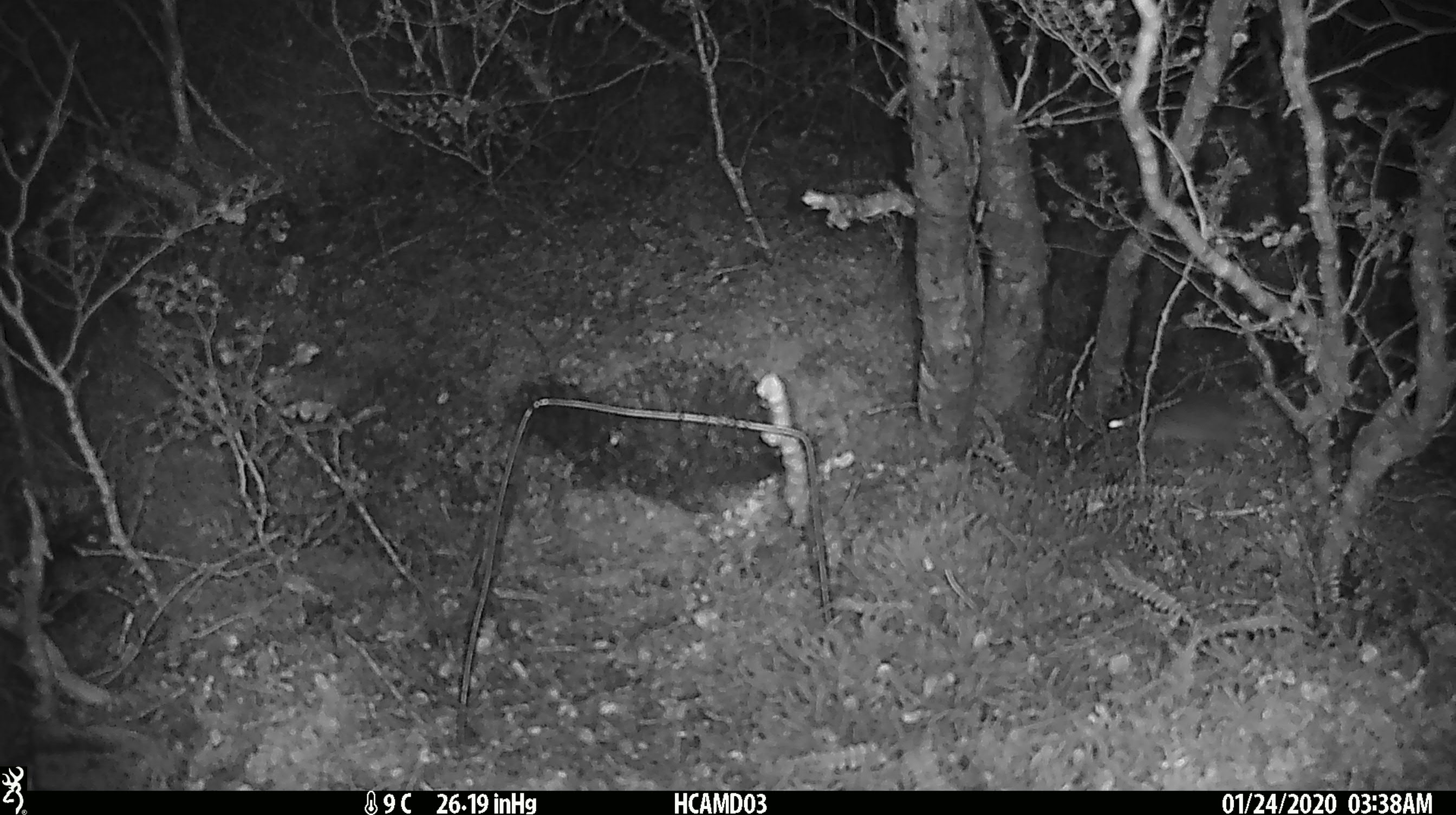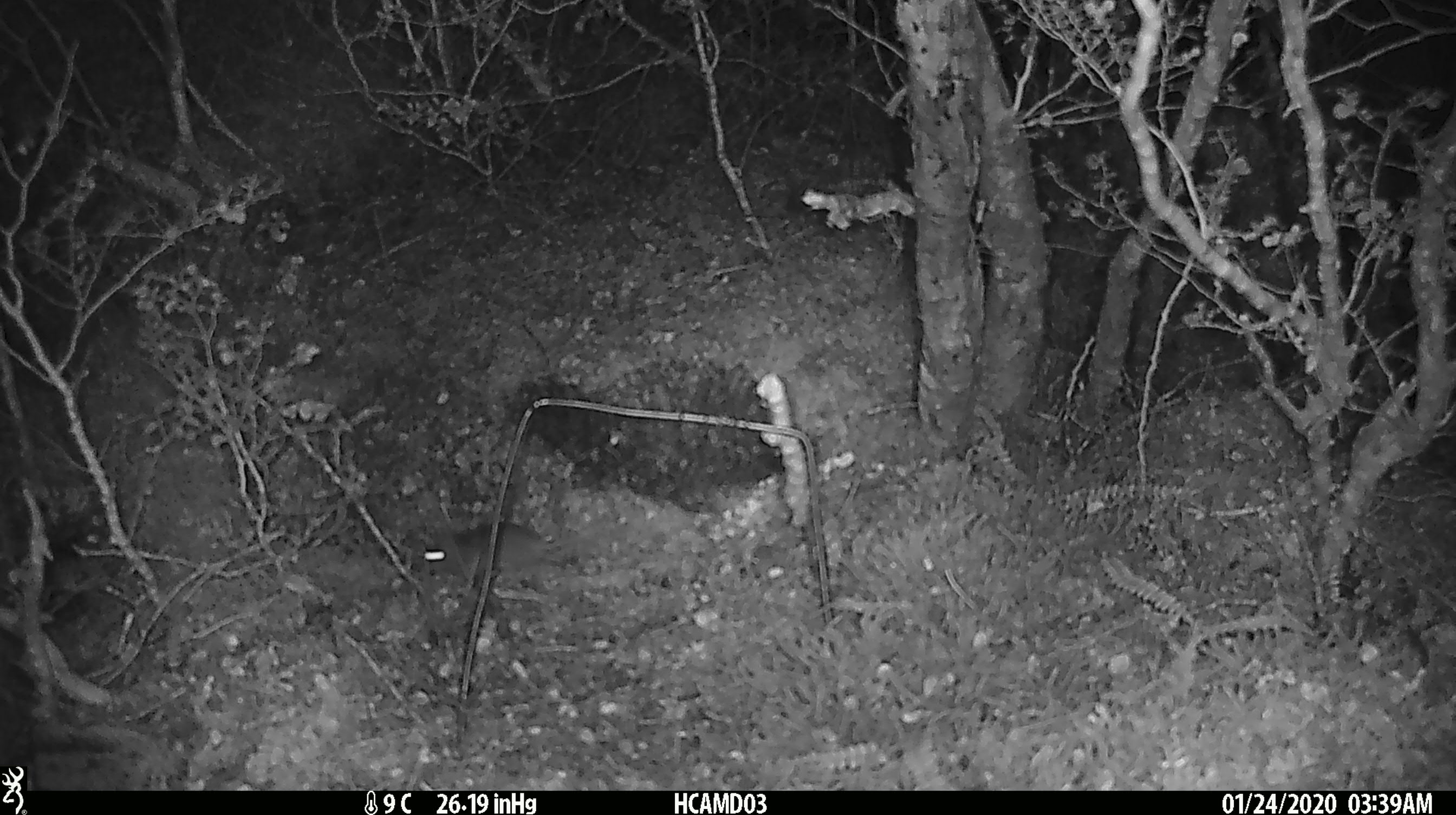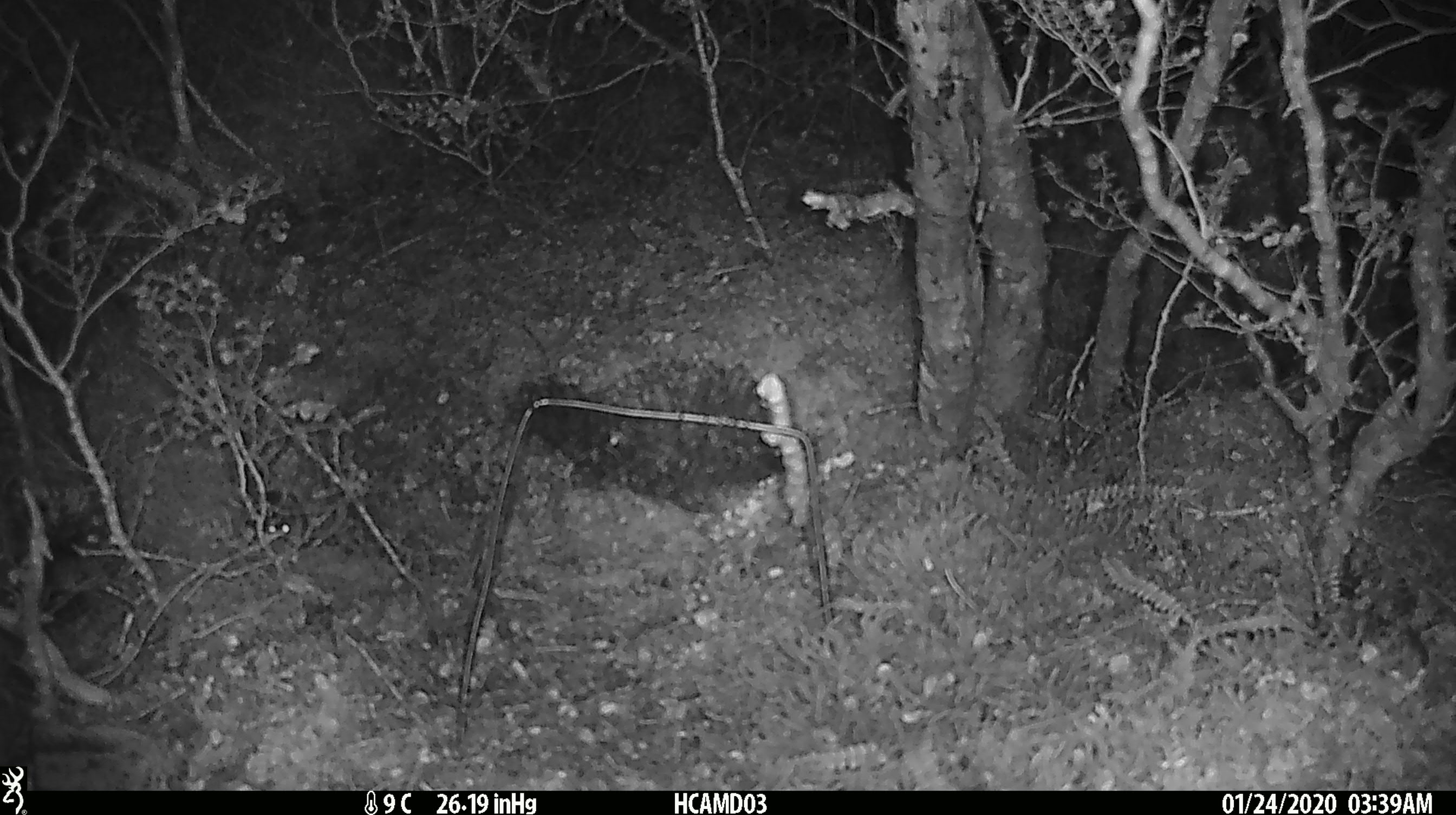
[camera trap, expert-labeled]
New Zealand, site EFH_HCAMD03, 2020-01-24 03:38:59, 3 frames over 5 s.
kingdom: Animalia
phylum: Chordata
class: Mammalia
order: Rodentia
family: Muridae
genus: Mus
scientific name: Mus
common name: mouse